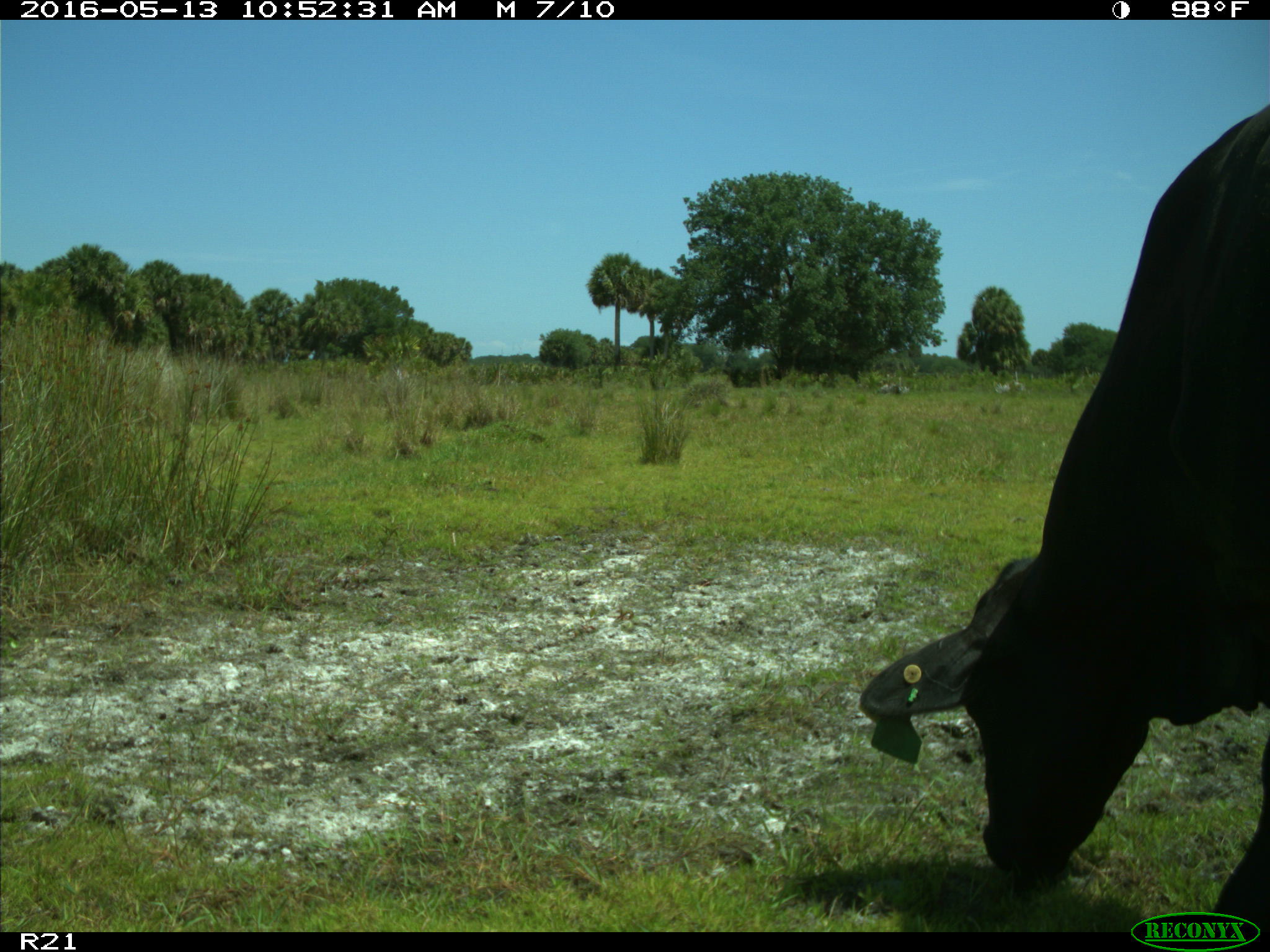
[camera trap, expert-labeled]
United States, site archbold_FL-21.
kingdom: Animalia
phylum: Chordata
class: Mammalia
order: Artiodactyla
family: Bovidae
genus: Bos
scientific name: Bos taurus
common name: domestic cow